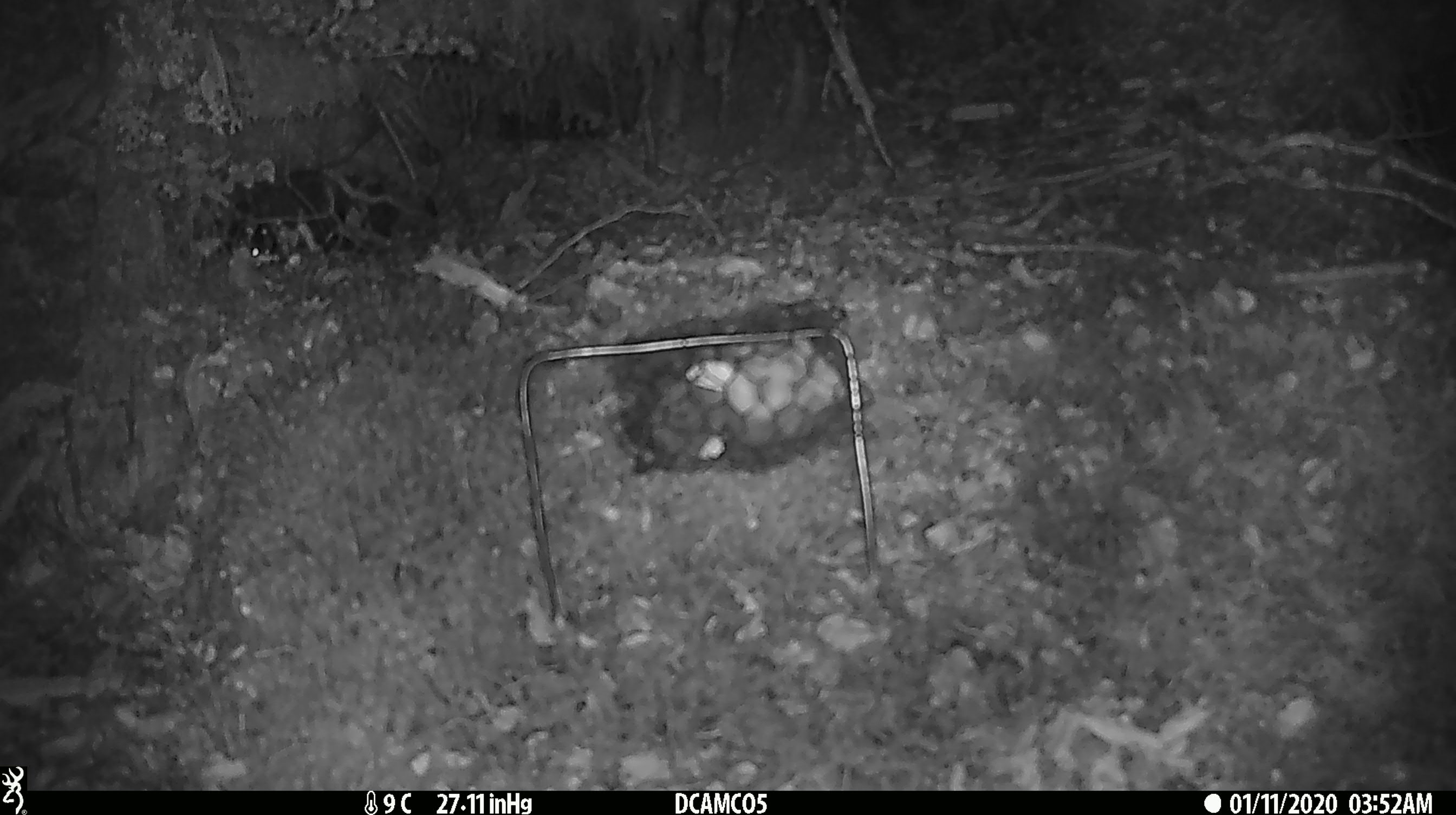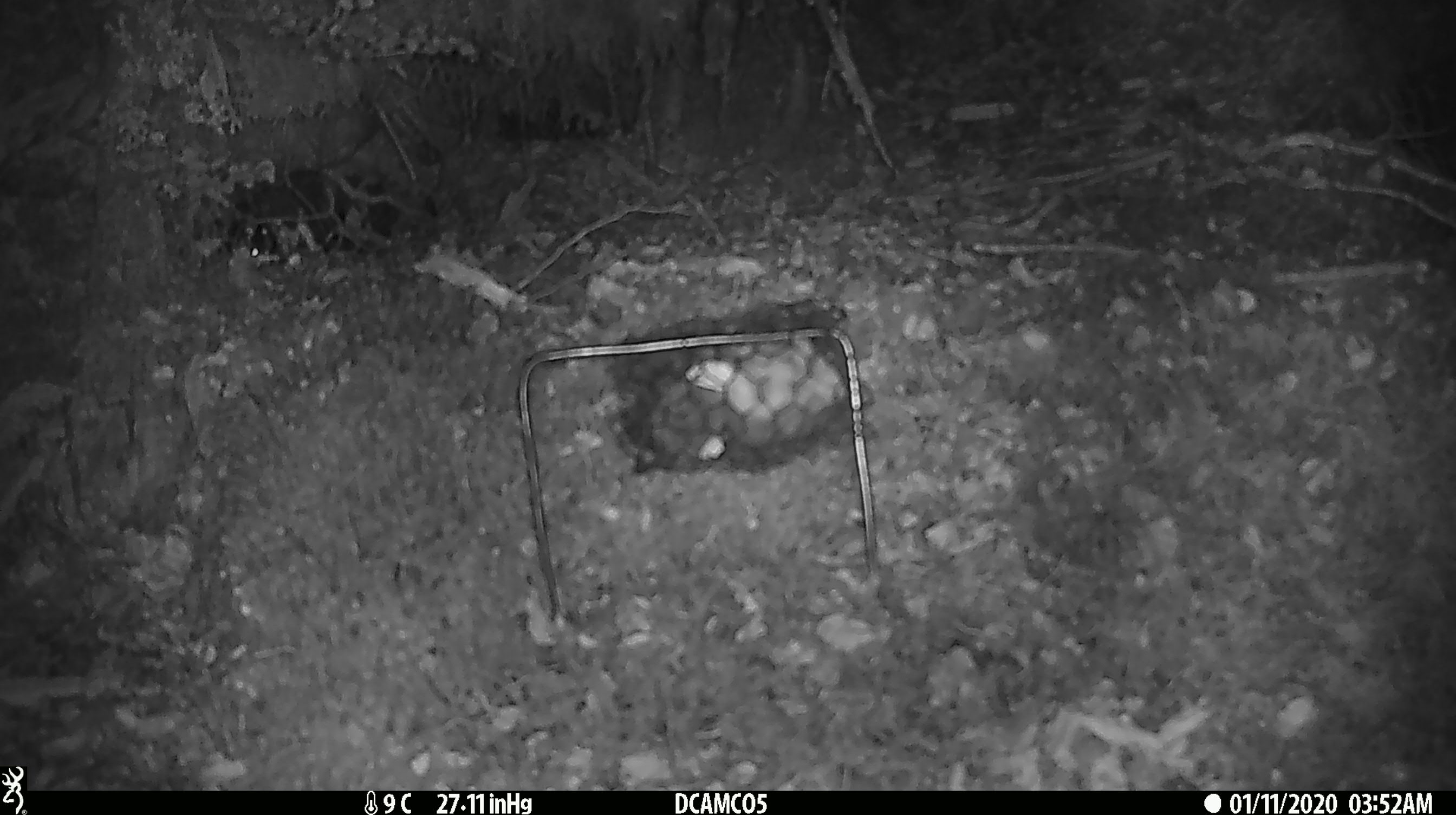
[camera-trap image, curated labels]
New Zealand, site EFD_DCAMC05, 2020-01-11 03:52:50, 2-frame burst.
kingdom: Animalia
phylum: Chordata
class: Mammalia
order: Rodentia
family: Muridae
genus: Mus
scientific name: Mus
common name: mouse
Mouse (Mus).